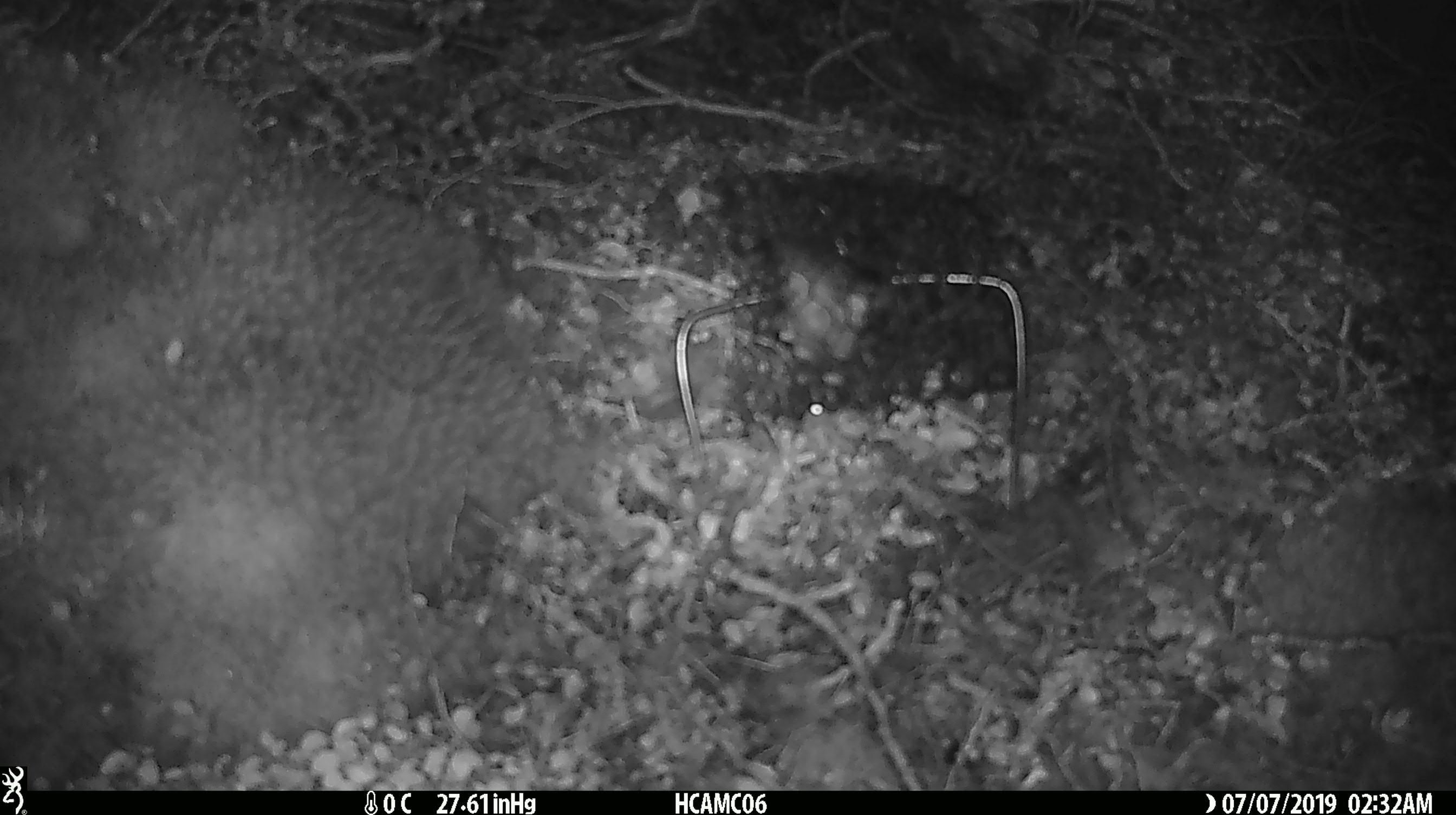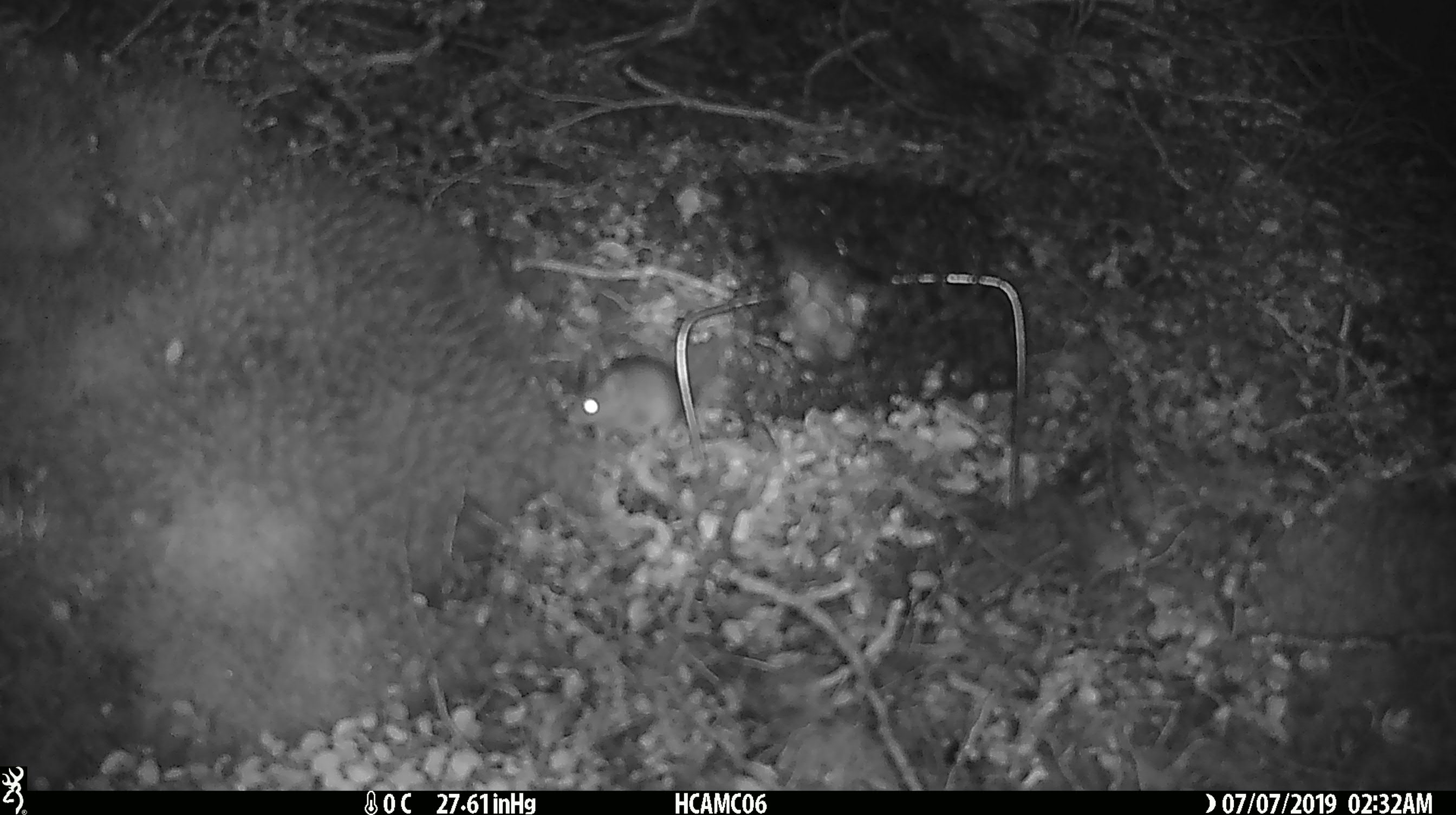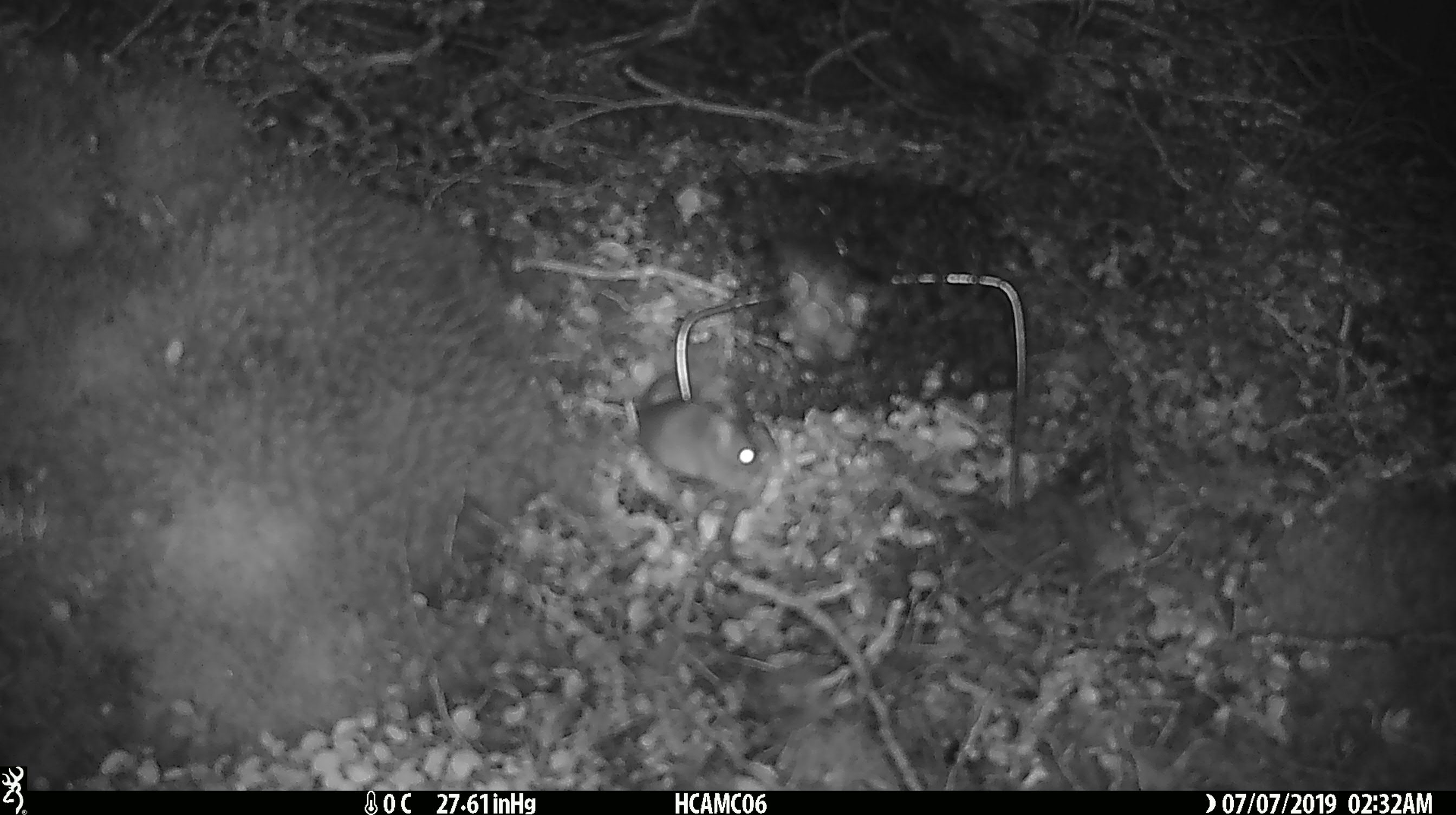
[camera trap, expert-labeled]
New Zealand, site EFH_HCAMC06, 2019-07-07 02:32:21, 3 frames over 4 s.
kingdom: Animalia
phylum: Chordata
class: Mammalia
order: Rodentia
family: Muridae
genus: Mus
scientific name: Mus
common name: mouse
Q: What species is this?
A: Mouse (Mus).